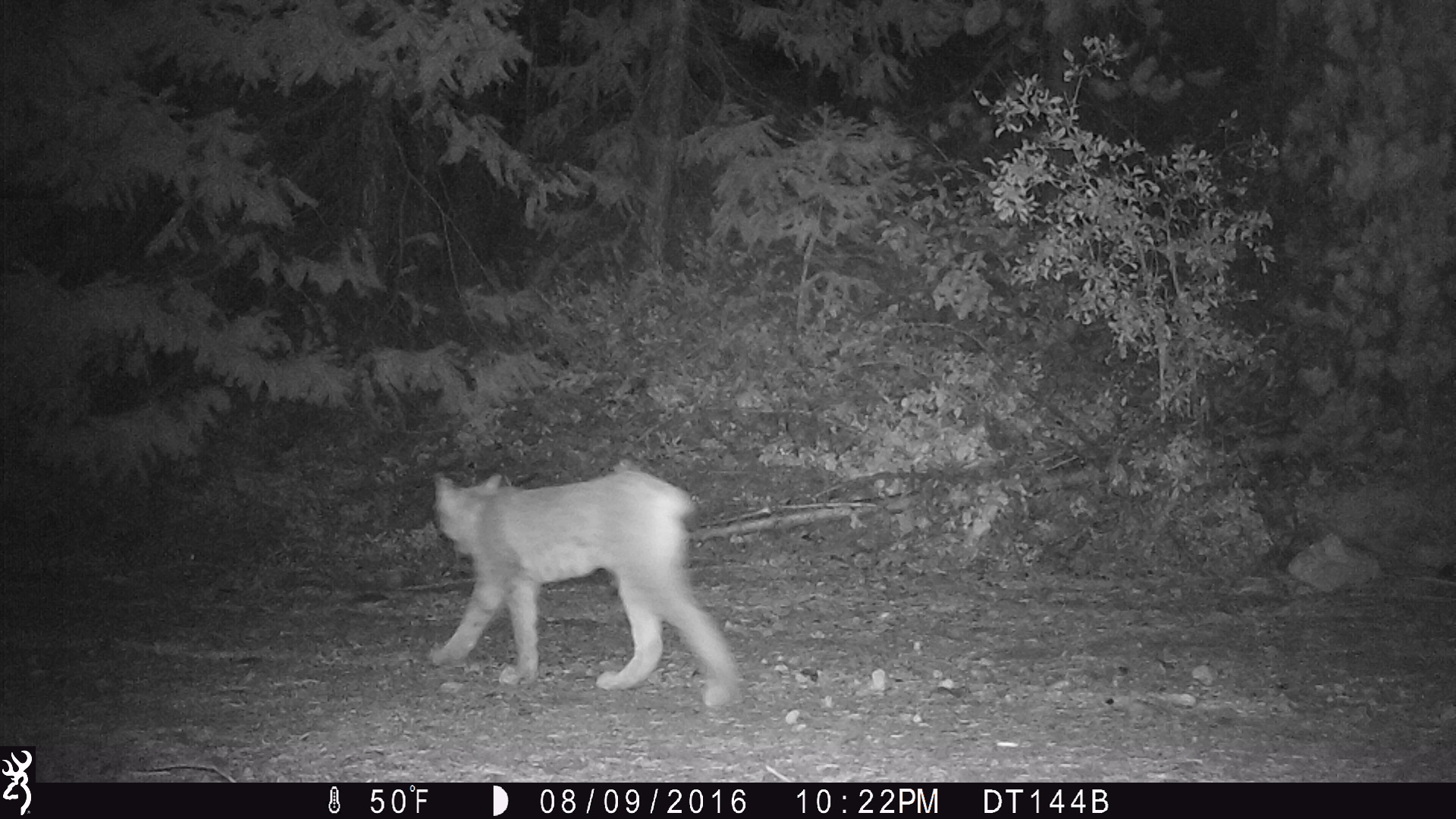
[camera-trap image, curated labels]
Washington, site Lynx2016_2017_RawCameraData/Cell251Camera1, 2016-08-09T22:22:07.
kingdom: Animalia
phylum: Chordata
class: Mammalia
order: Carnivora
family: Felidae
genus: Lynx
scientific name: Lynx canadensis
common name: canada lynx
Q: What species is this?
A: Lynx canadensis (canada lynx).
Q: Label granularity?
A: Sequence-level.